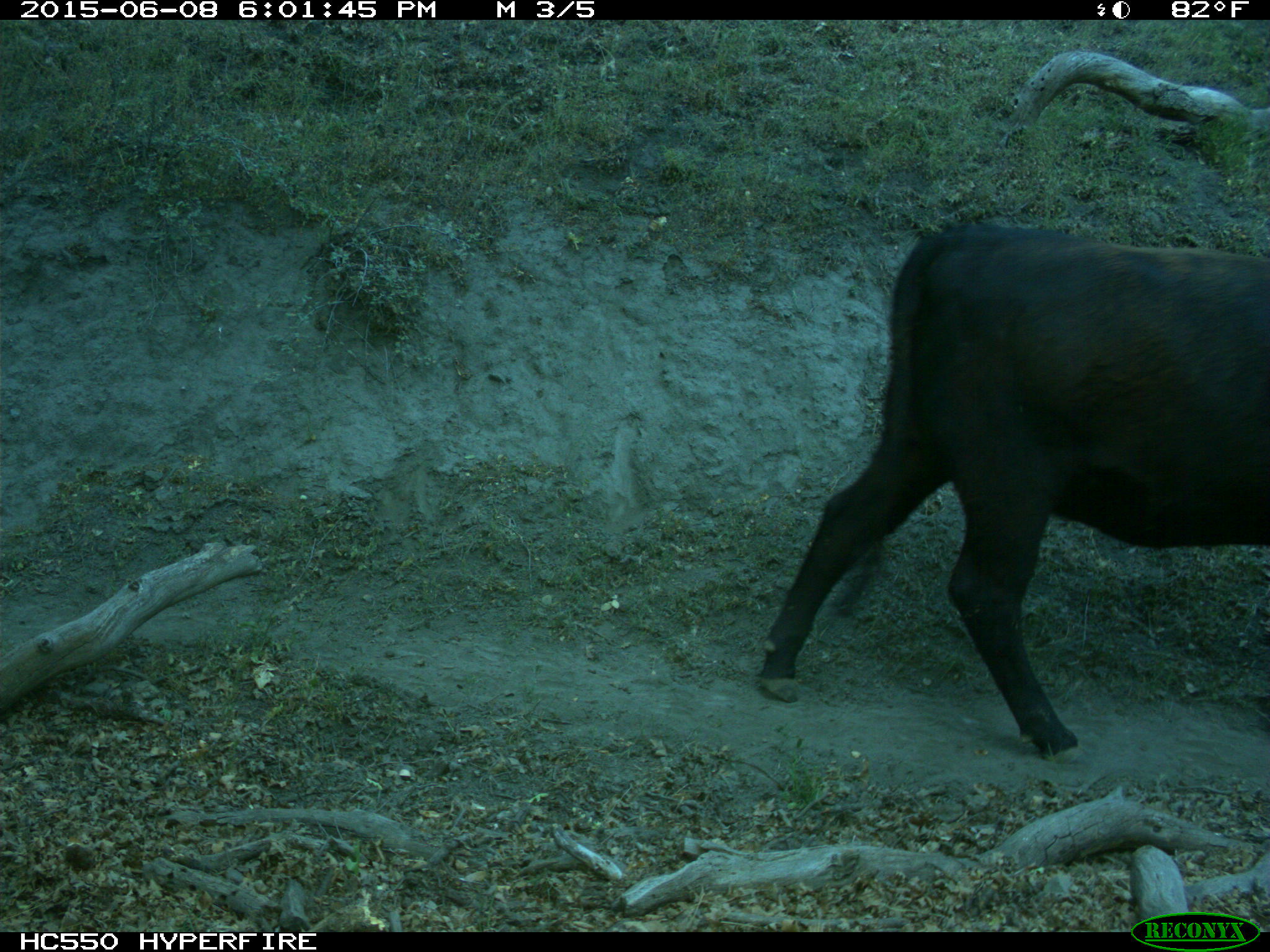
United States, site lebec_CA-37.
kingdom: Animalia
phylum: Chordata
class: Mammalia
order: Artiodactyla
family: Bovidae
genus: Bos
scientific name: Bos taurus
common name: domestic cow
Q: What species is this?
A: Bos taurus (domestic cow).